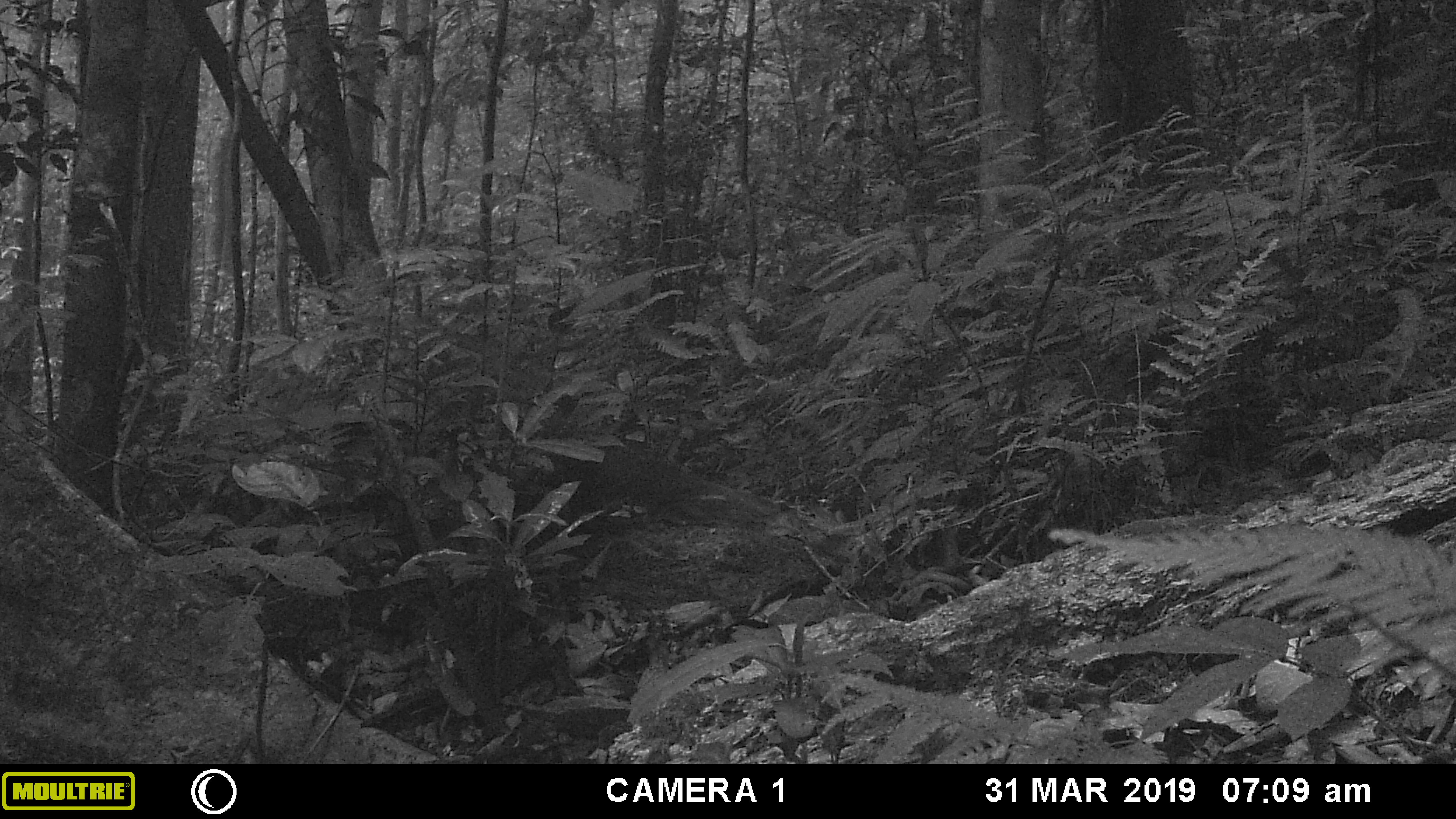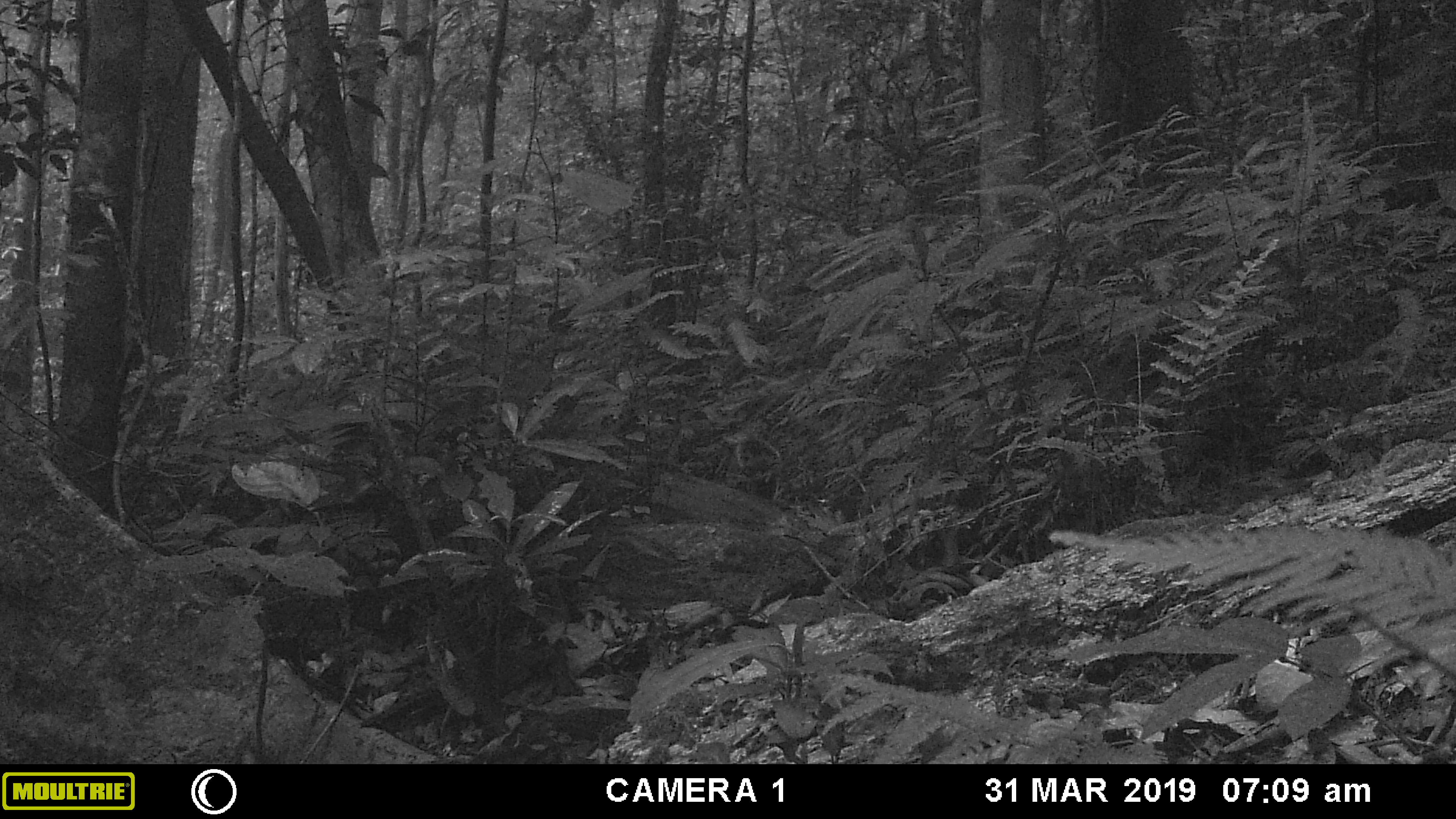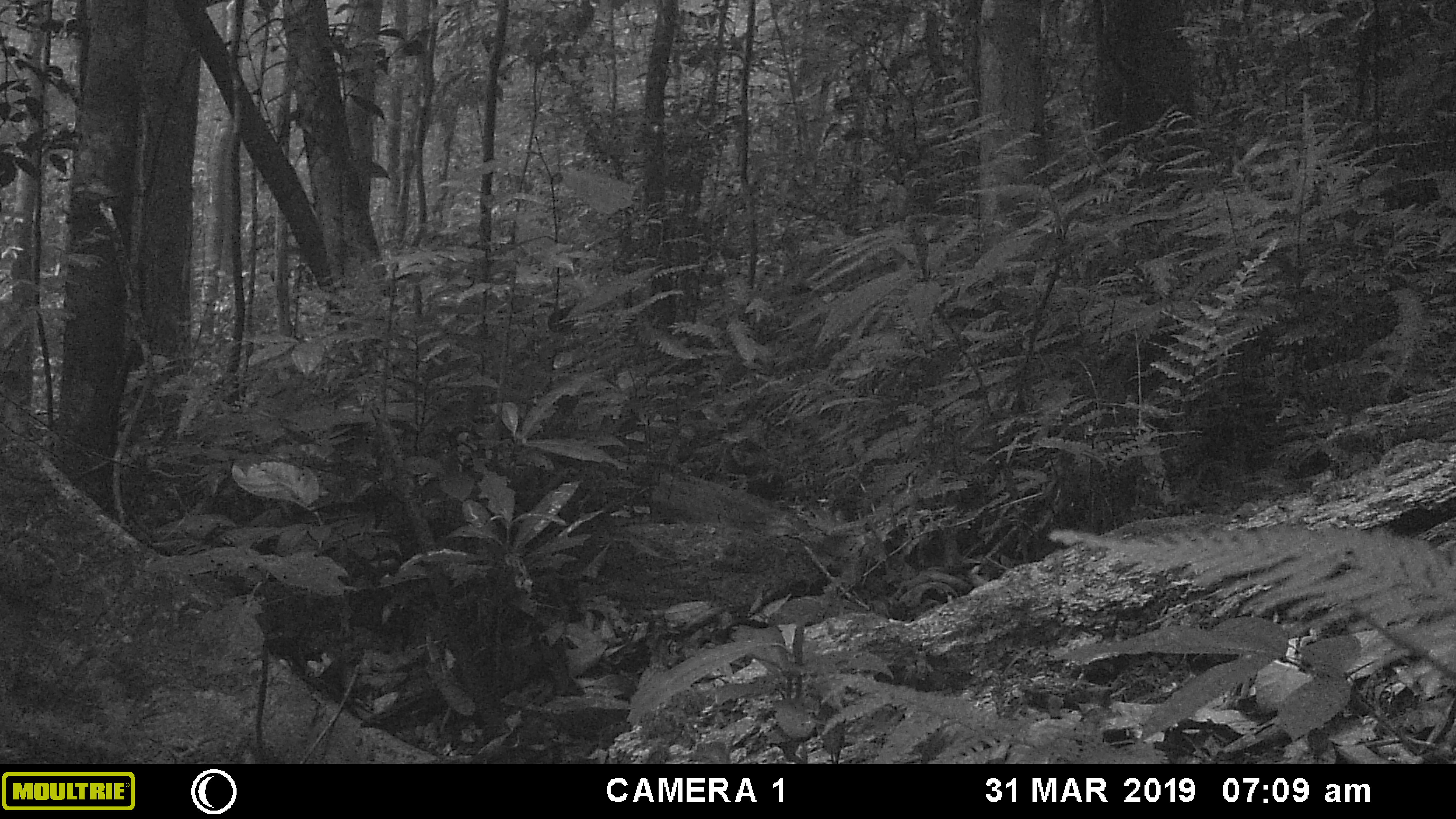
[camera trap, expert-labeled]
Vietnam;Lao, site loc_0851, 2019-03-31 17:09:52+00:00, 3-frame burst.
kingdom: Animalia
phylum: Chordata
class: Mammalia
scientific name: Mammalia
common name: mammal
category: unidentified mammal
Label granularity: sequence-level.